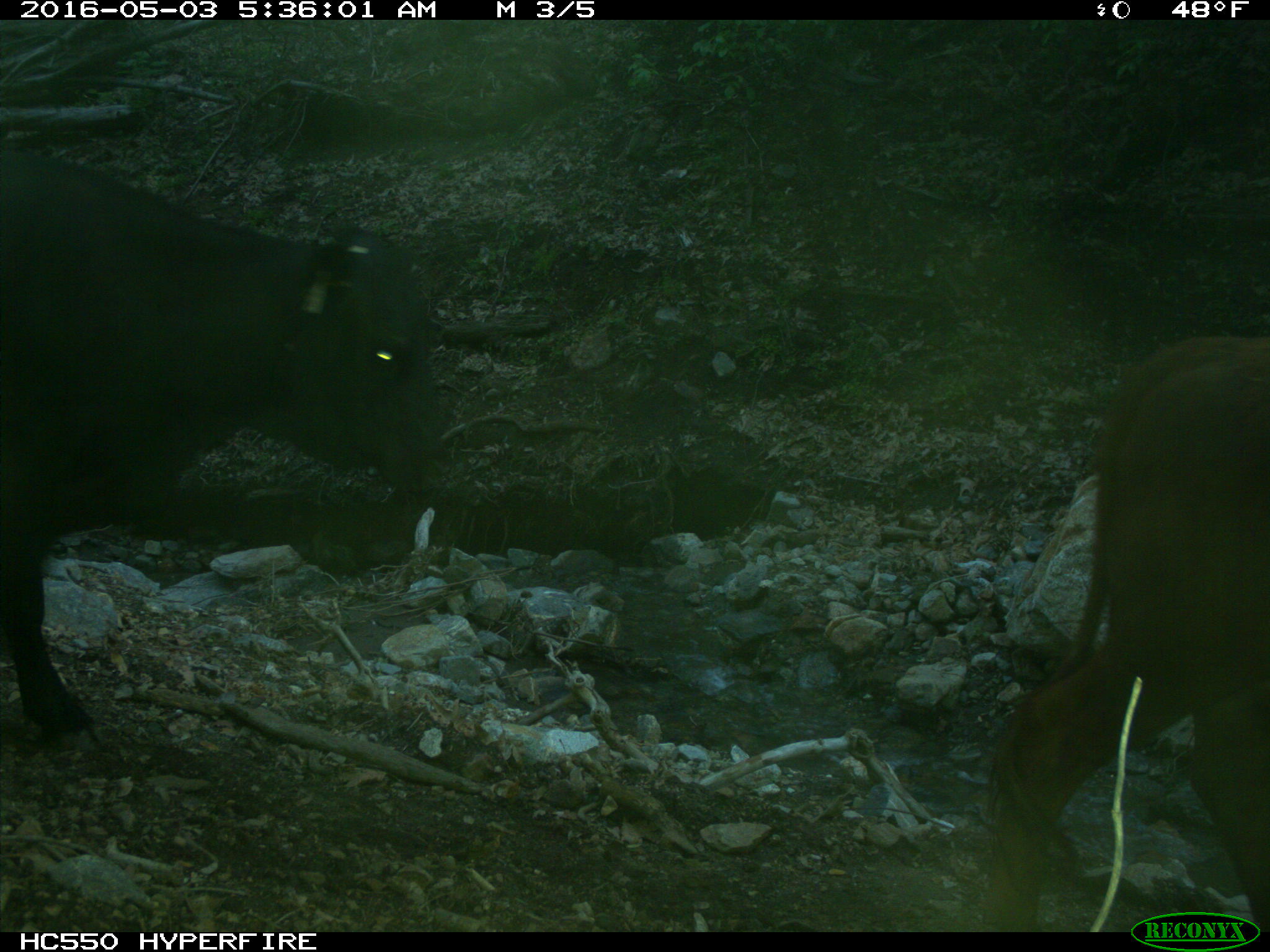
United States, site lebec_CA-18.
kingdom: Animalia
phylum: Chordata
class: Mammalia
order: Artiodactyla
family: Bovidae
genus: Bos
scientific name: Bos taurus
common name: domestic cow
Bos taurus (domestic cow).